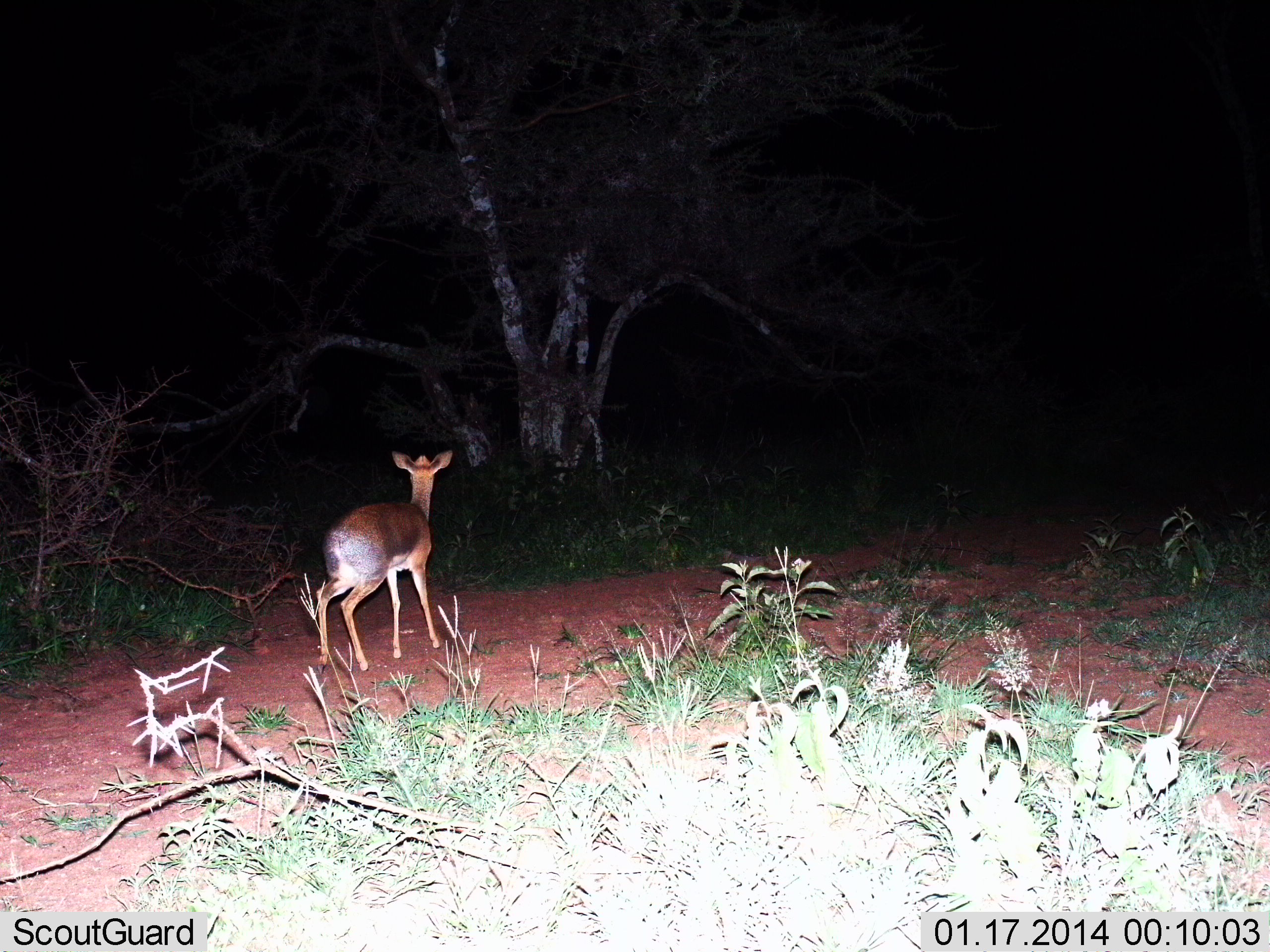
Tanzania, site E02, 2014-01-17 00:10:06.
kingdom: Animalia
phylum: Chordata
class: Mammalia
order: Artiodactyla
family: Bovidae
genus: Madoqua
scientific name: Madoqua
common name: dikdik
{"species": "dikdik (Madoqua)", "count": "1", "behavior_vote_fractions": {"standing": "90%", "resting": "0%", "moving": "10%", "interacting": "0%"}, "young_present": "0%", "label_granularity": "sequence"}